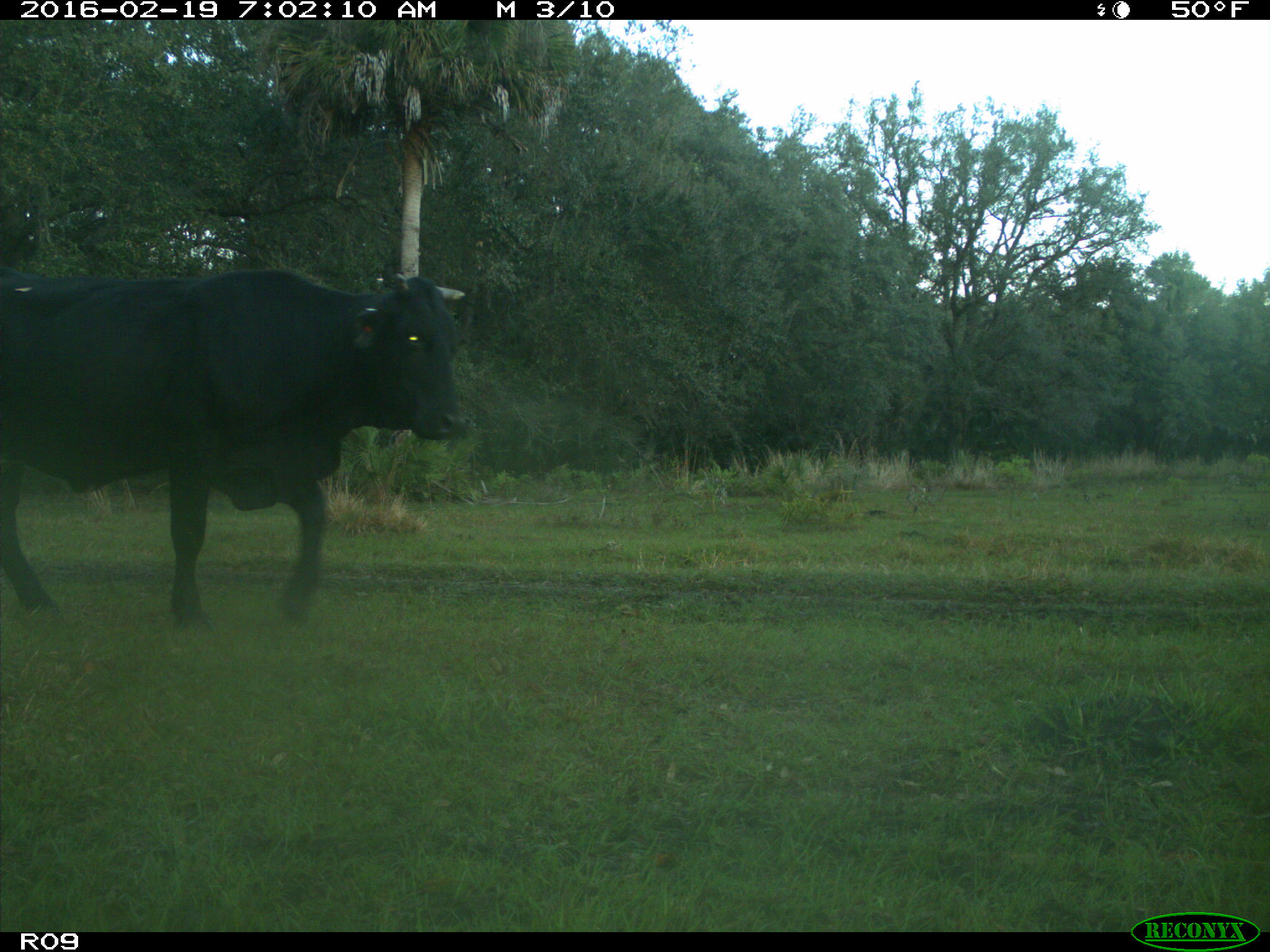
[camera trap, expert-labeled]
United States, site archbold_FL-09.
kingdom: Animalia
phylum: Chordata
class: Mammalia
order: Artiodactyla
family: Bovidae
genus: Bos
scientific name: Bos taurus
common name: domestic cow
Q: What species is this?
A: Bos taurus (domestic cow).